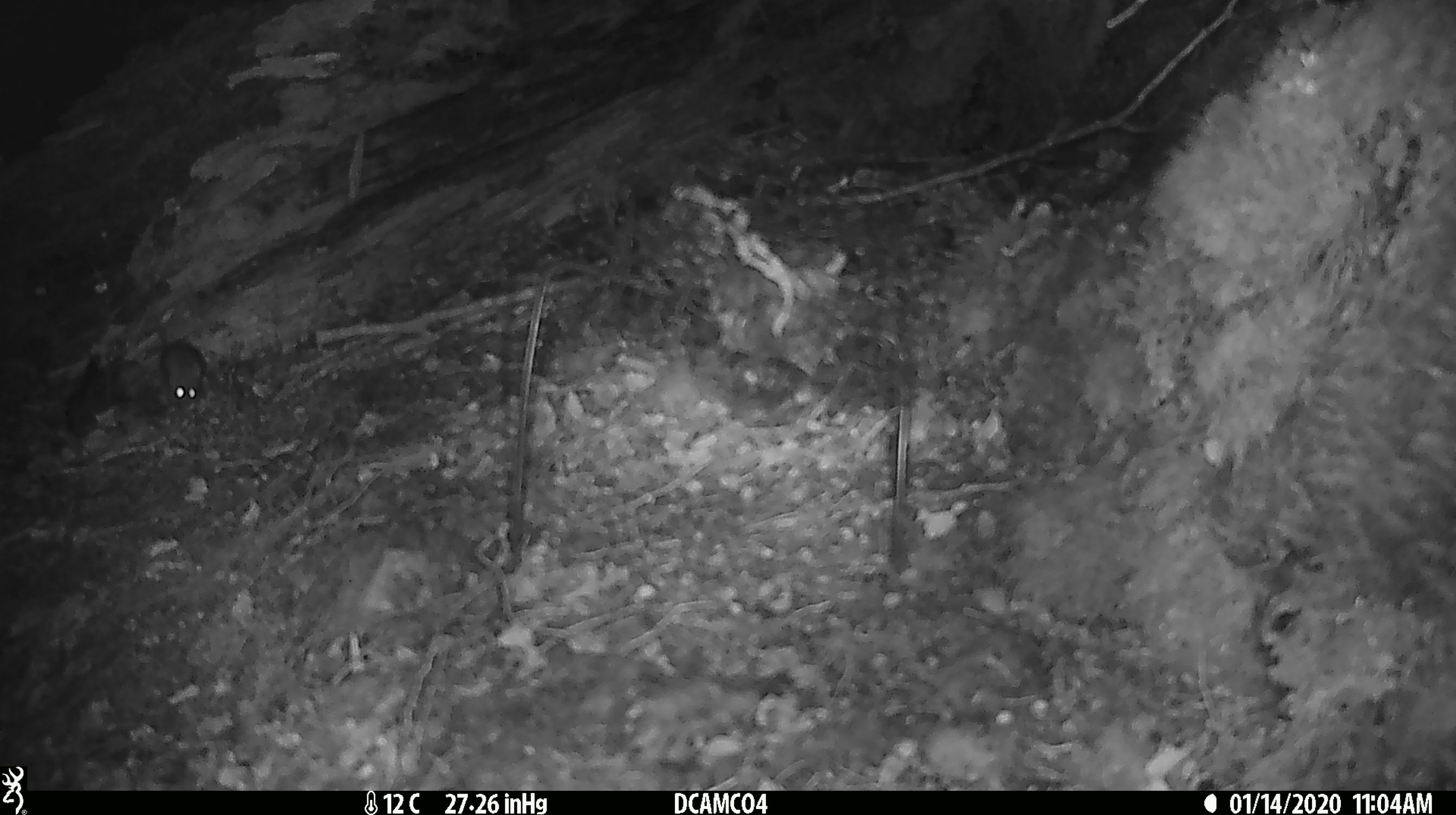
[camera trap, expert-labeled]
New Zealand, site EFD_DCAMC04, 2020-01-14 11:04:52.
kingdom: Animalia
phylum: Chordata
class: Mammalia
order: Rodentia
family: Muridae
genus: Mus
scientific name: Mus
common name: mouse